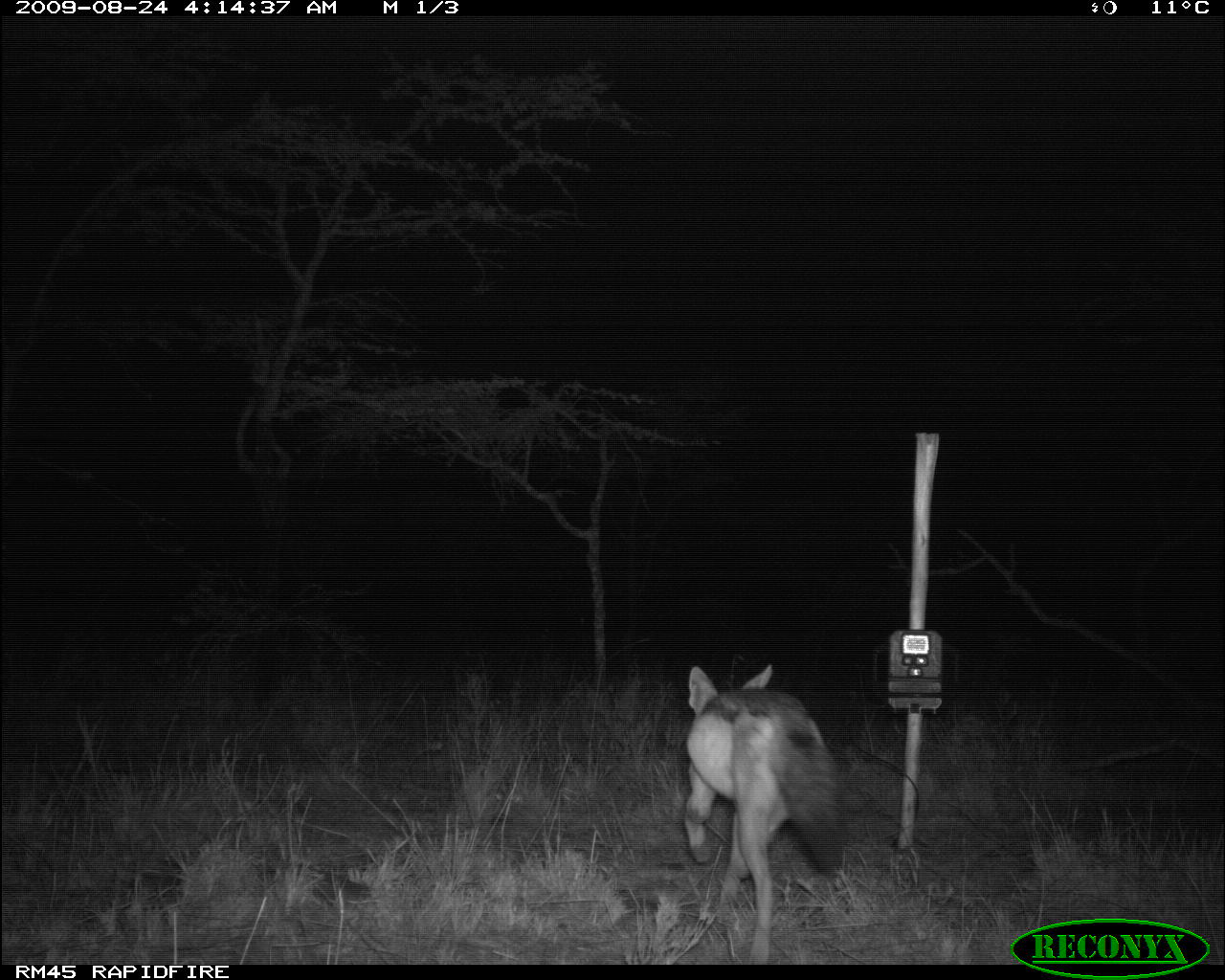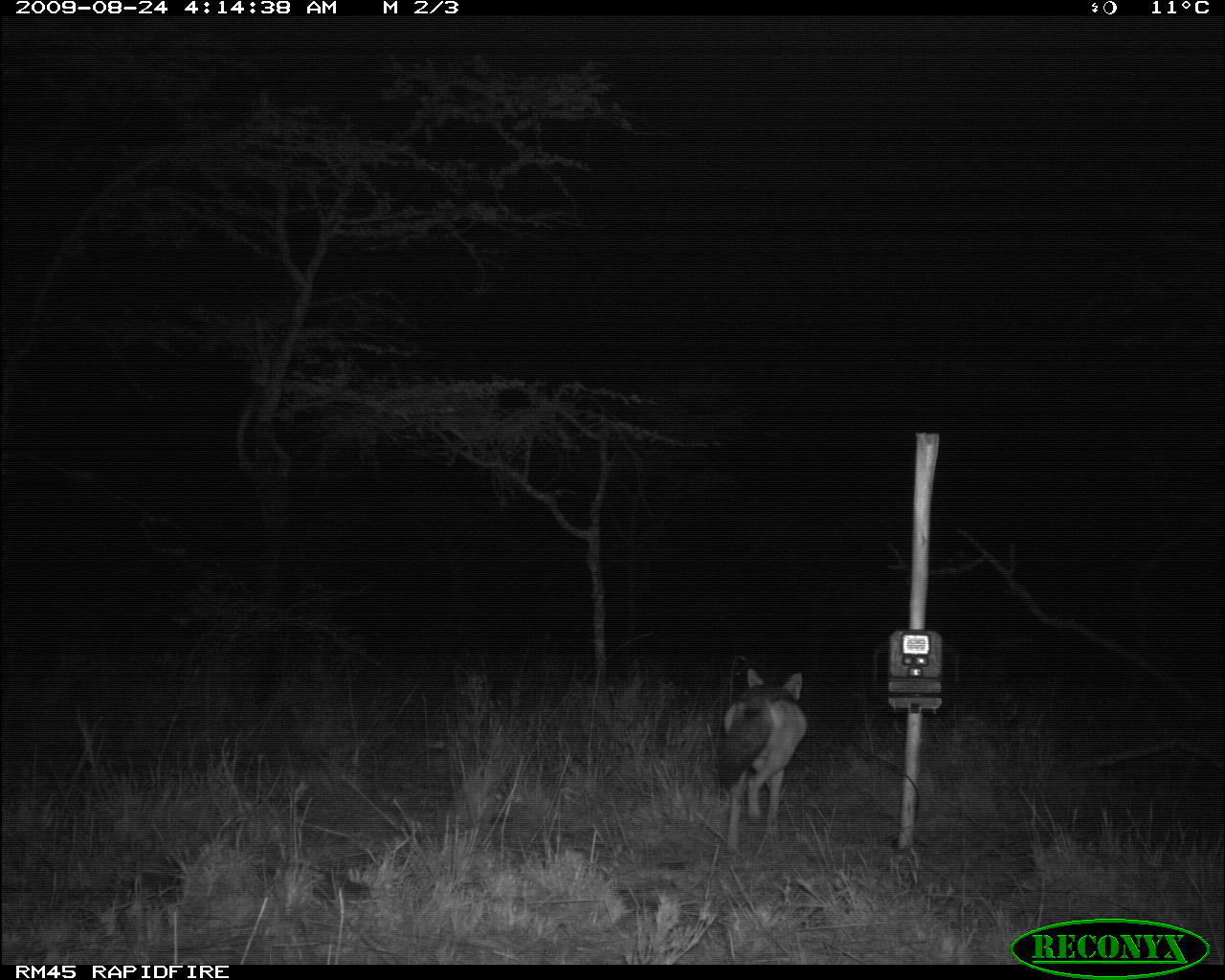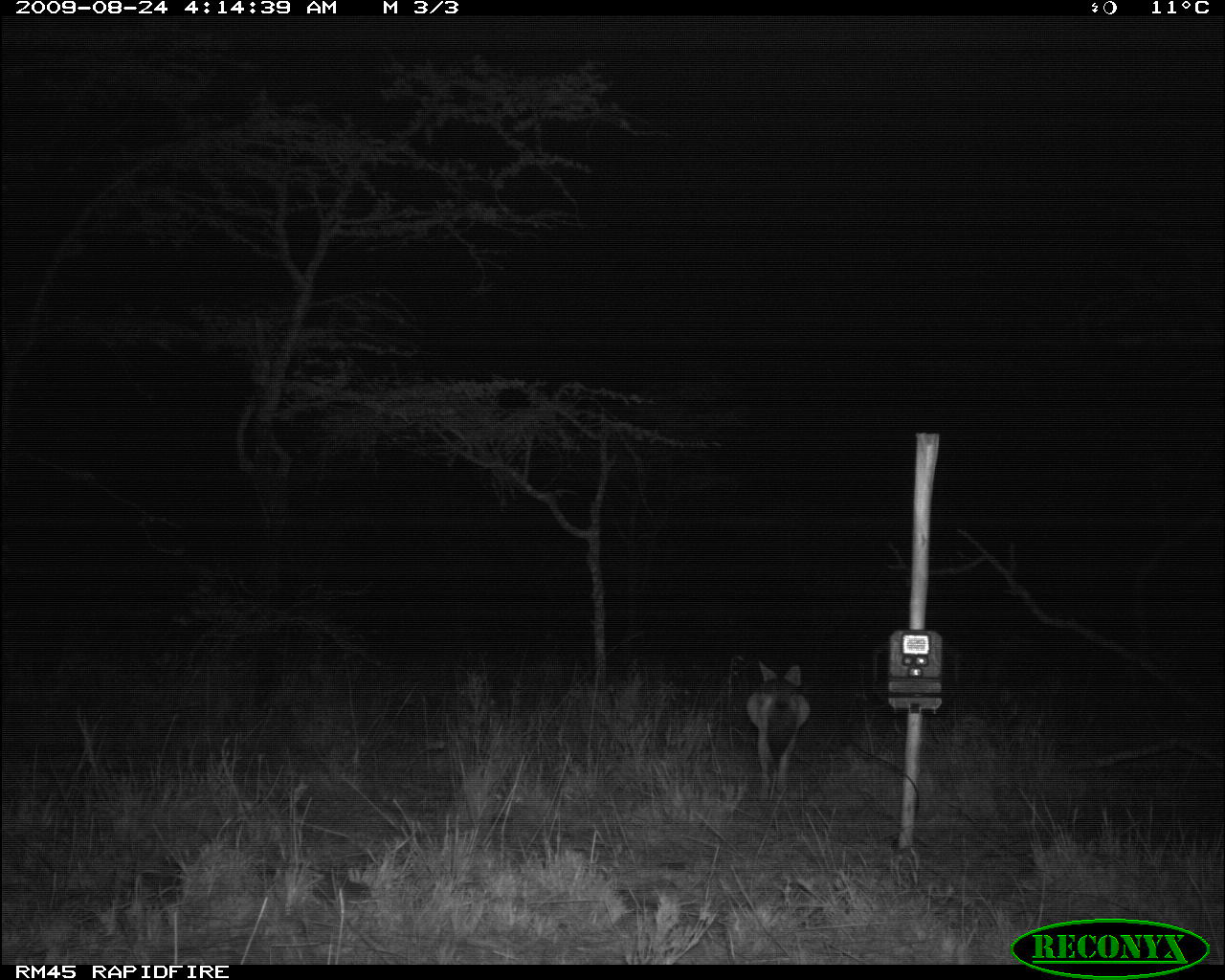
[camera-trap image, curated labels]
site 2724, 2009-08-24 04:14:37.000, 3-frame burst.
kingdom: Animalia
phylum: Chordata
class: Mammalia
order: Carnivora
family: Canidae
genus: Lupulella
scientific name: Lupulella mesomelas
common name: black-backed jackal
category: canis mesomelas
Canis mesomelas (black-backed jackal) (Lupulella mesomelas), count 1.